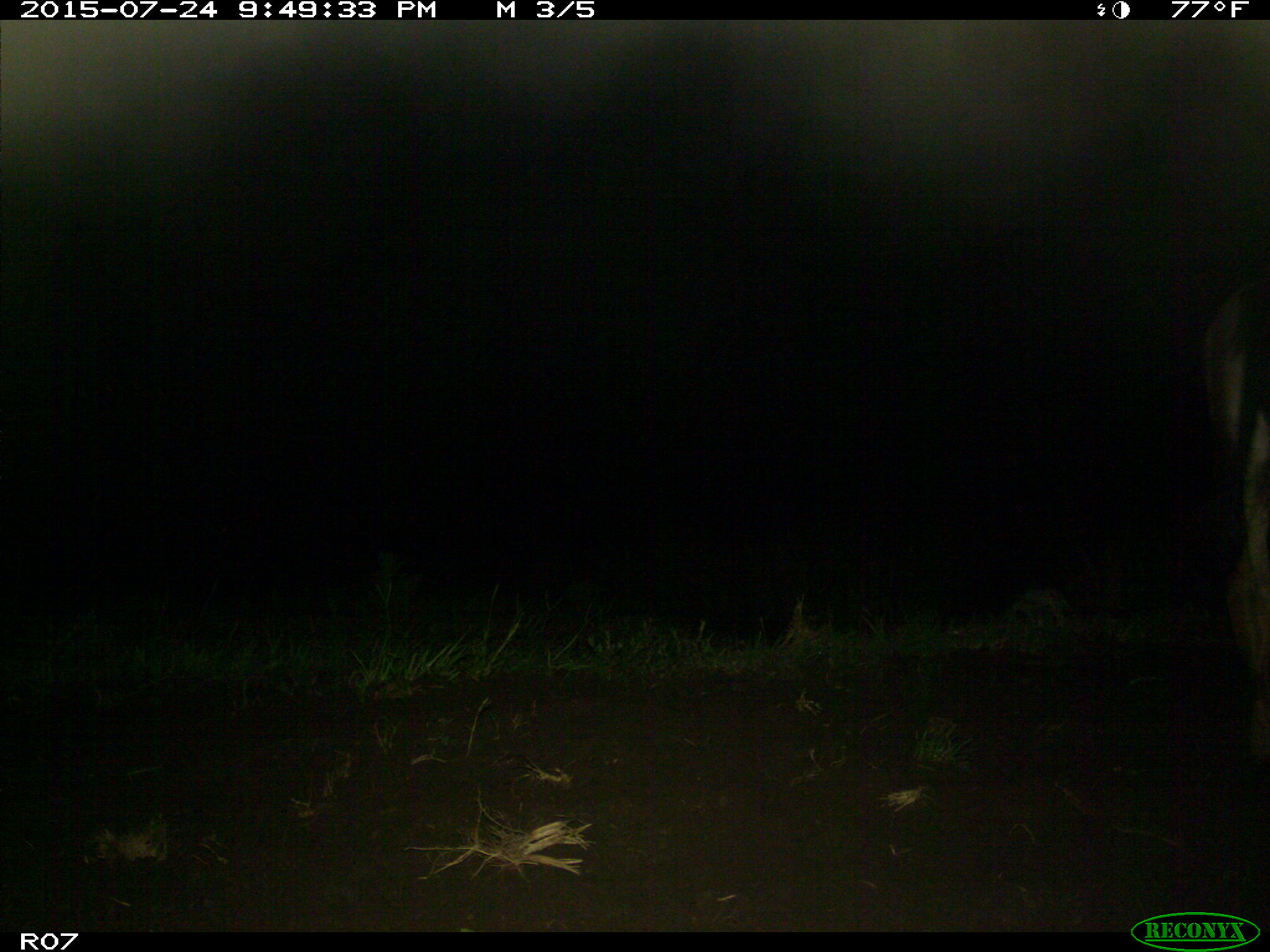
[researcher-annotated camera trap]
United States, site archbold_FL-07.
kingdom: Animalia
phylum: Chordata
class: Mammalia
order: Artiodactyla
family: Bovidae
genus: Bos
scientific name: Bos taurus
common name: domestic cow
Bos taurus (domestic cow).